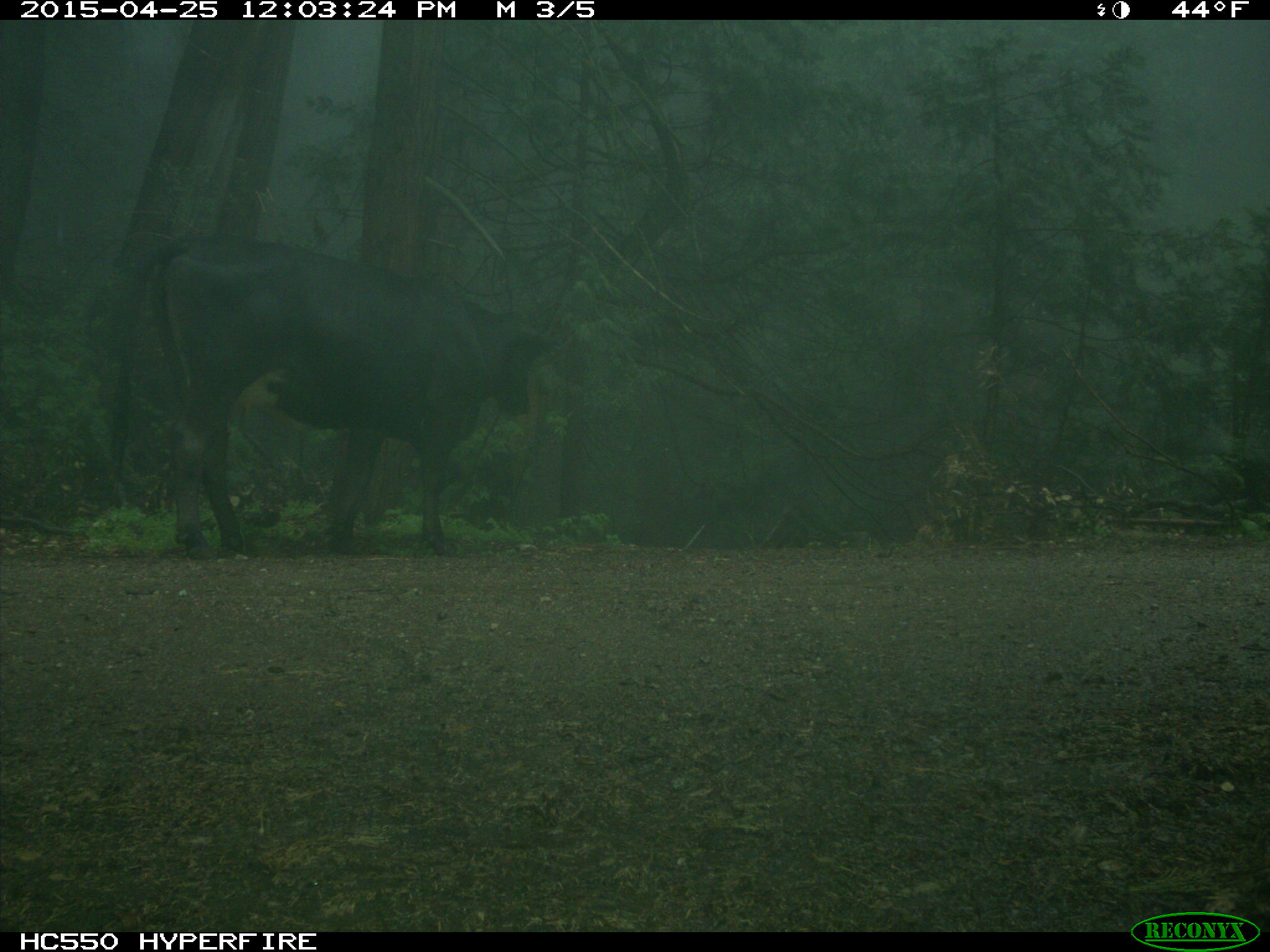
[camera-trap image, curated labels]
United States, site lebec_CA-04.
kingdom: Animalia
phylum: Chordata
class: Mammalia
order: Artiodactyla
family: Bovidae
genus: Bos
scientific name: Bos taurus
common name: domestic cow